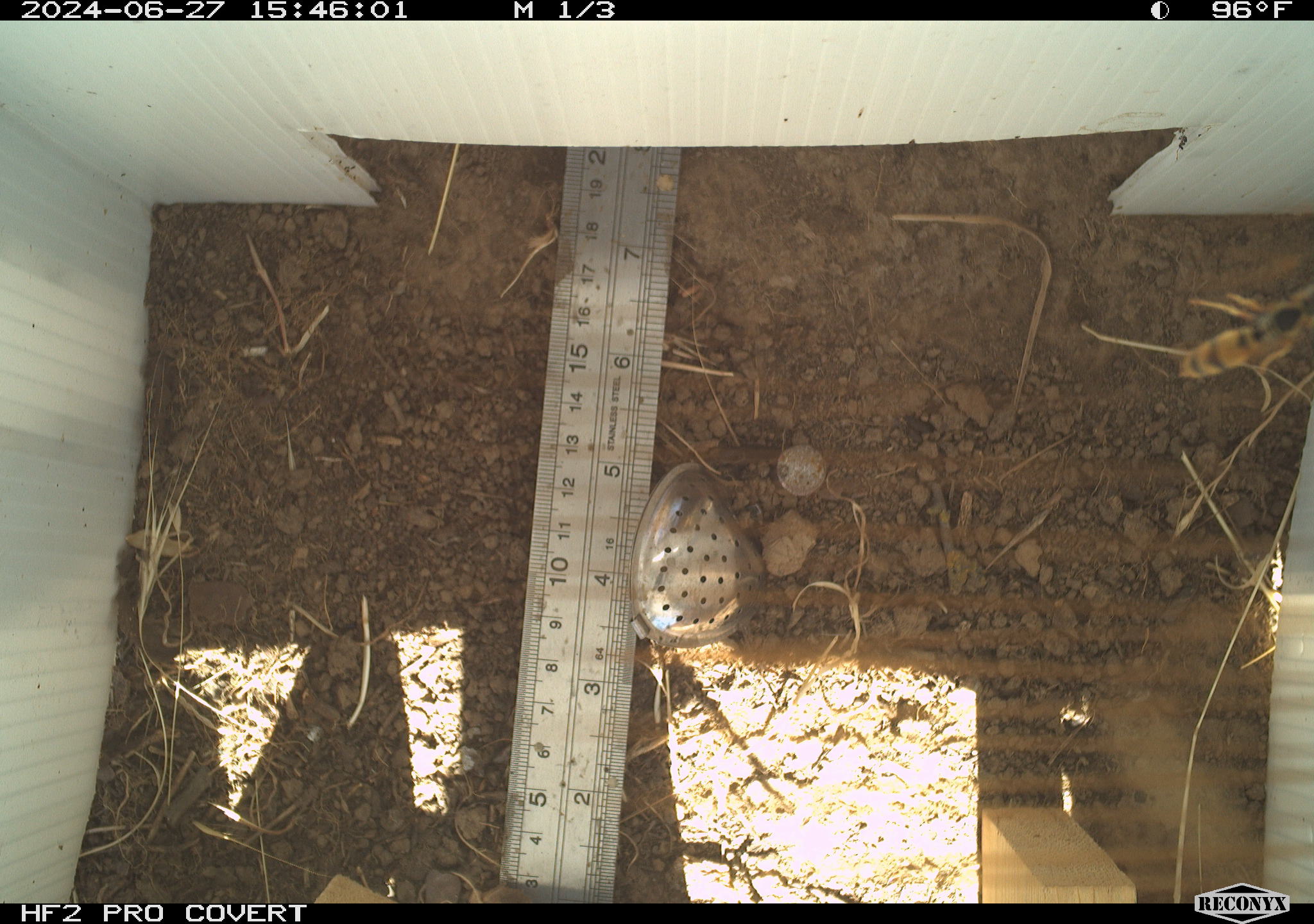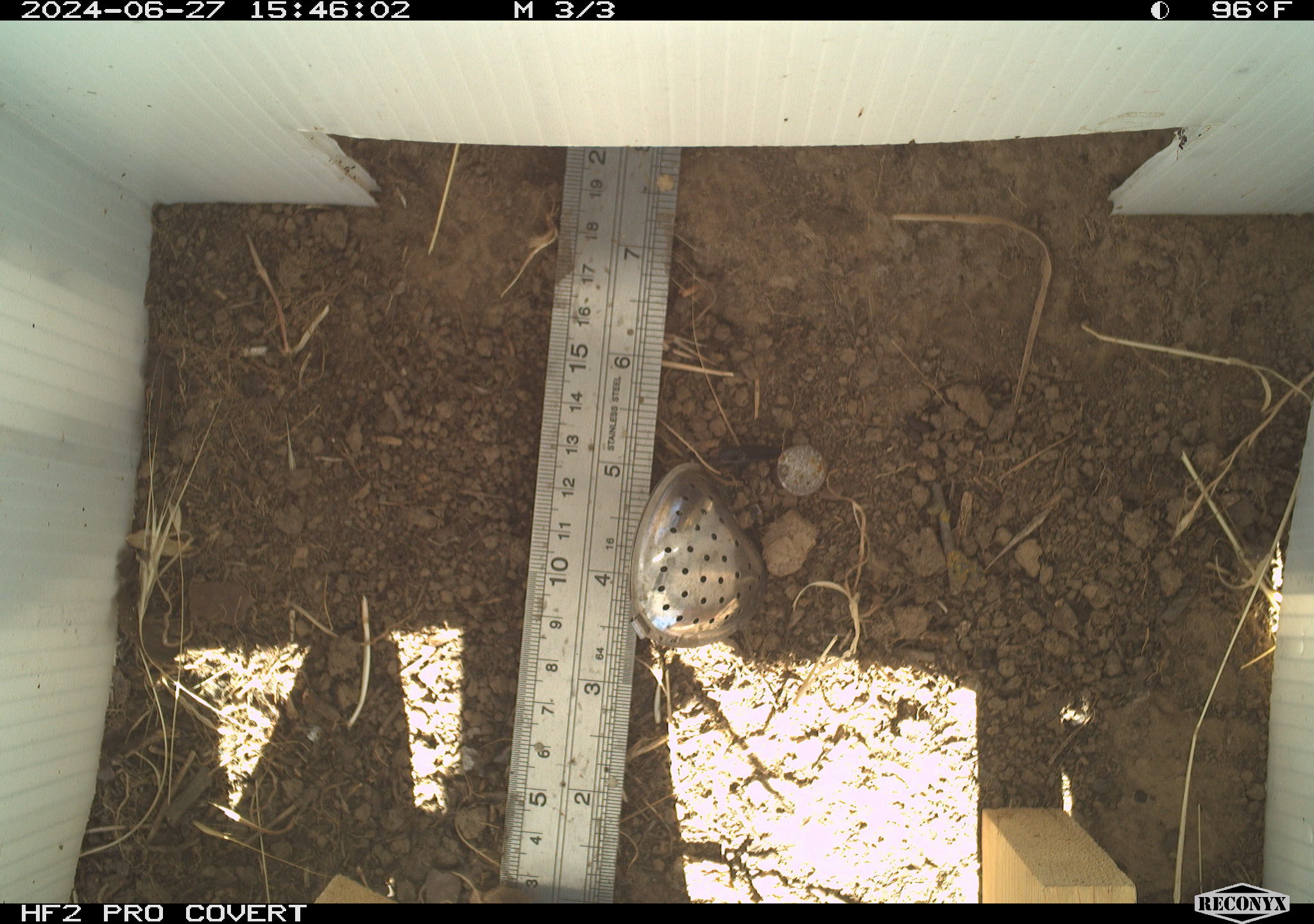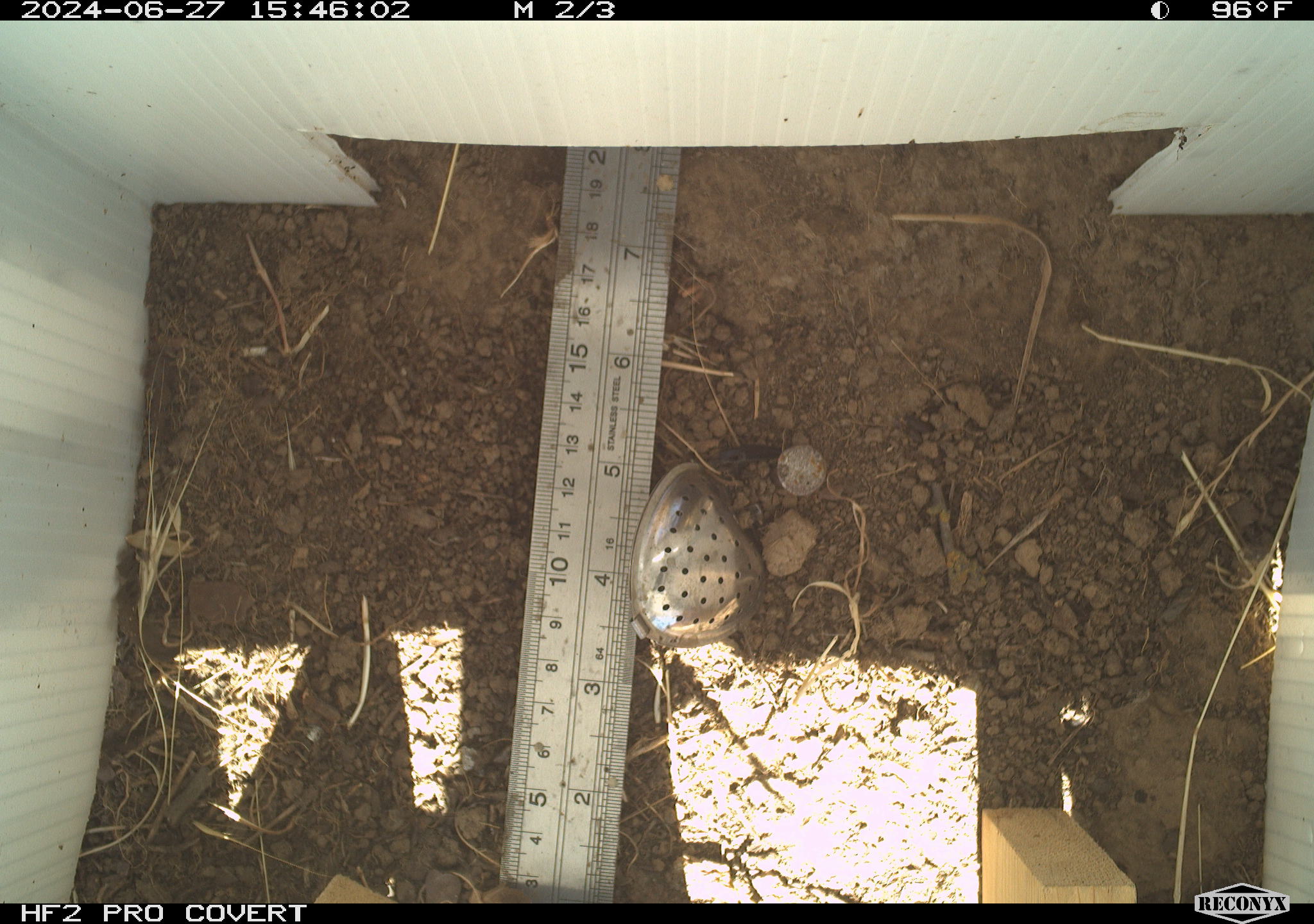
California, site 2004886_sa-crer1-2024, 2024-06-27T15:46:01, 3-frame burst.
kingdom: Animalia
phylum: Arthropoda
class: Insecta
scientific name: Insecta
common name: insect